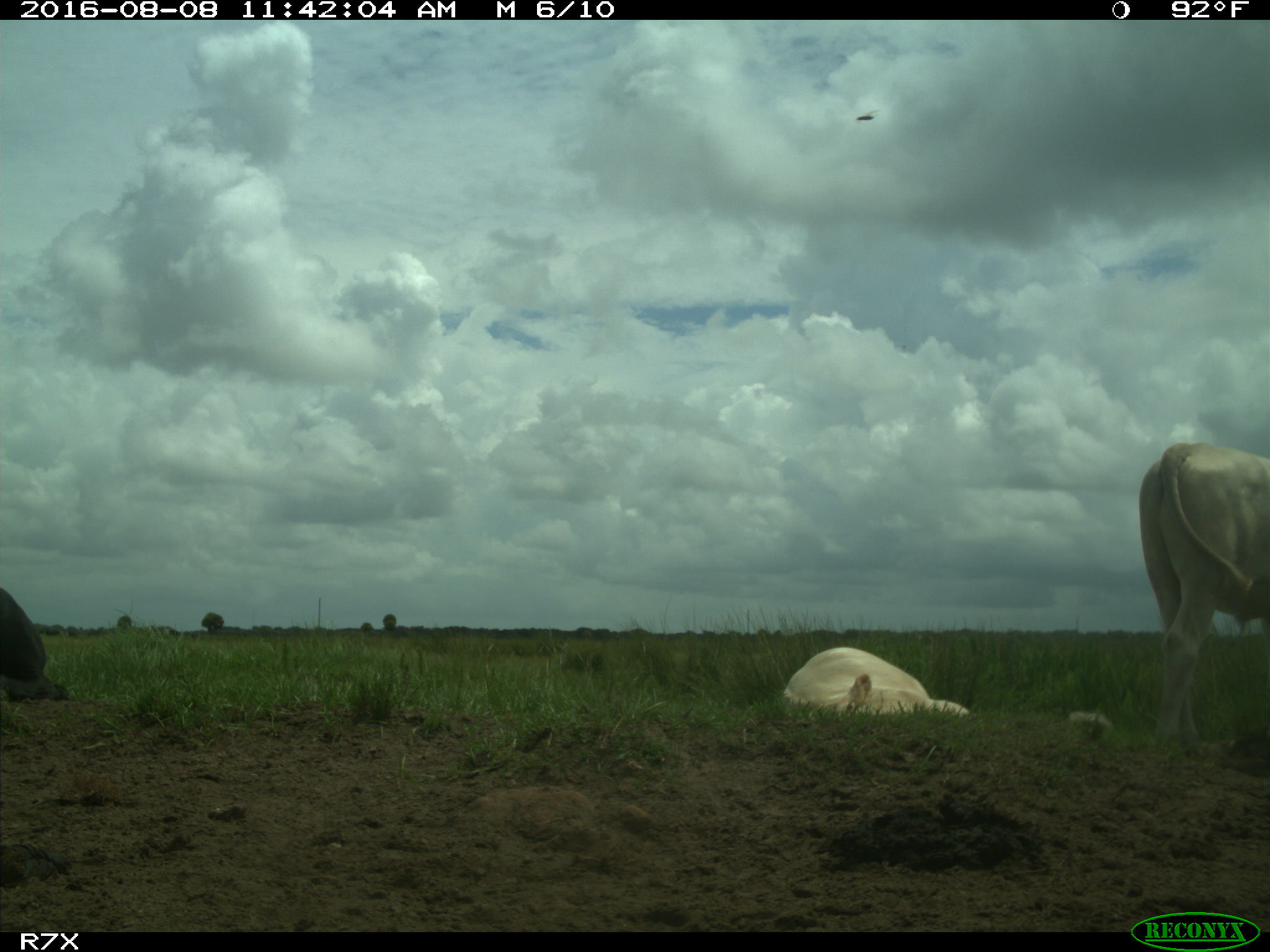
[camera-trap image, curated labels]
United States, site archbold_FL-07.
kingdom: Animalia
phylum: Chordata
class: Mammalia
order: Artiodactyla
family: Bovidae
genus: Bos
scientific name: Bos taurus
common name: domestic cow